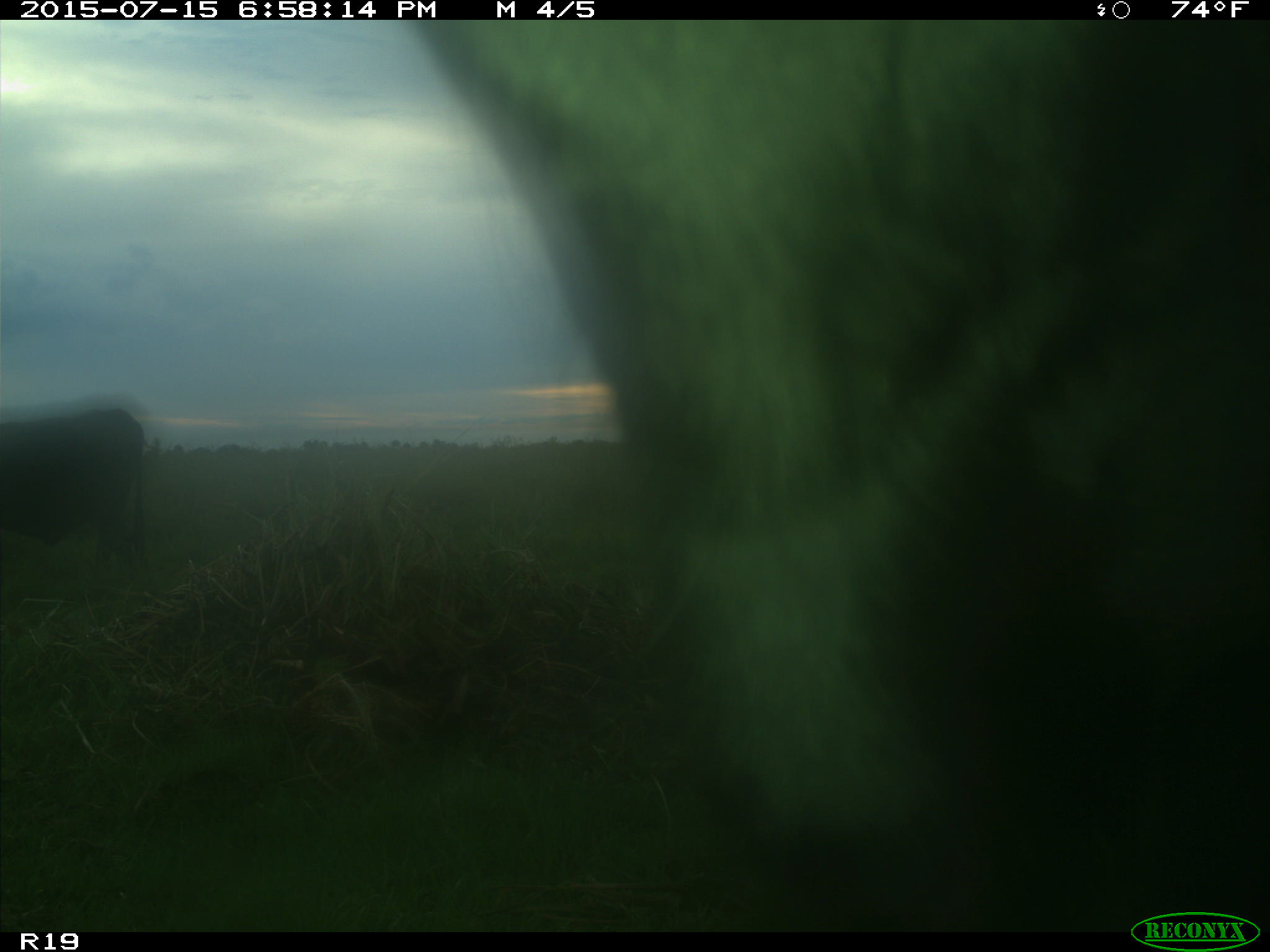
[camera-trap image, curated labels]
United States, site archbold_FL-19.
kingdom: Animalia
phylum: Chordata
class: Mammalia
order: Artiodactyla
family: Bovidae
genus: Bos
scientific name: Bos taurus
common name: domestic cow